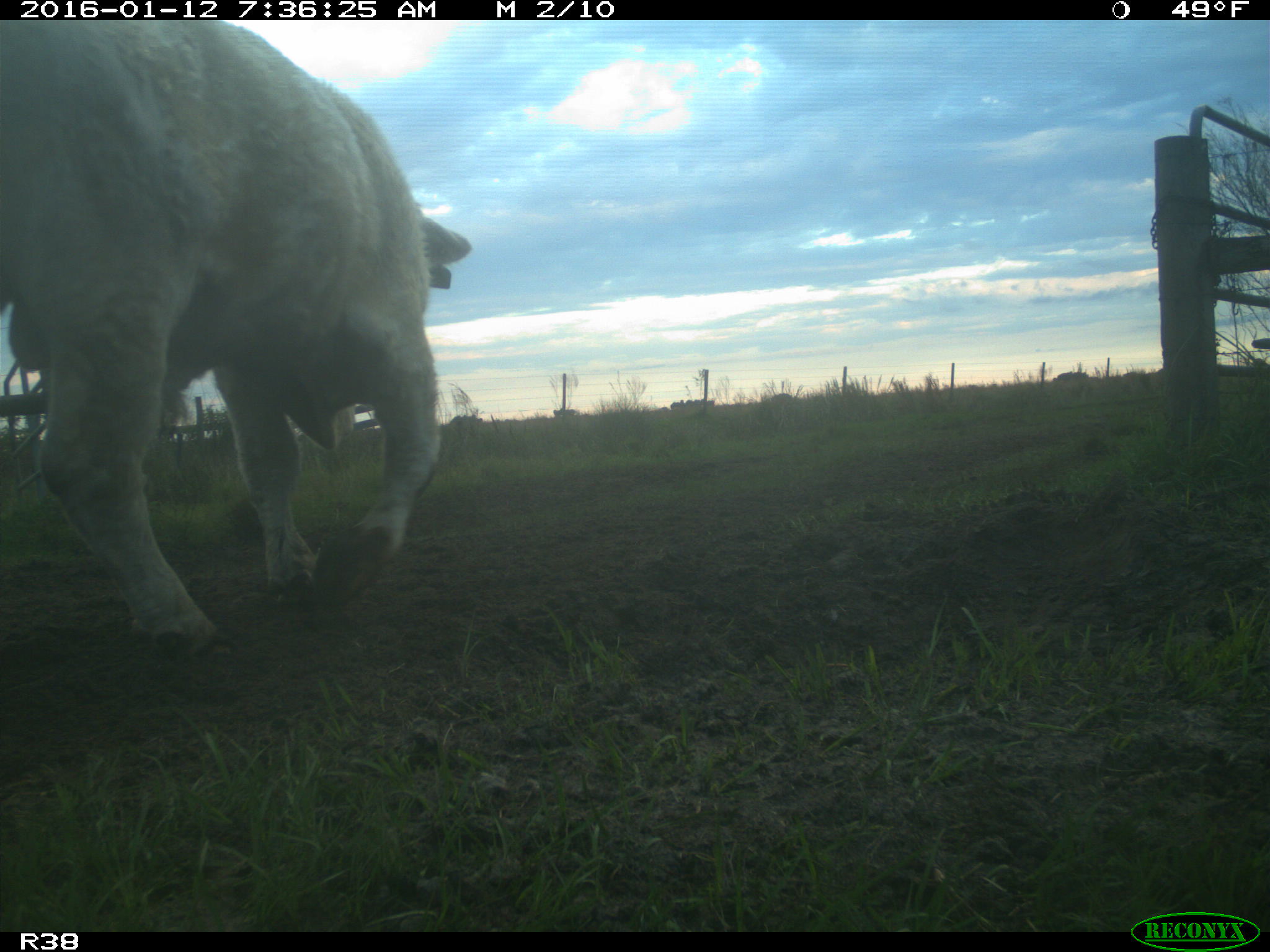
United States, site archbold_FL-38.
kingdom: Animalia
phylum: Chordata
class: Mammalia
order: Artiodactyla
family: Bovidae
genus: Bos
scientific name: Bos taurus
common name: domestic cow